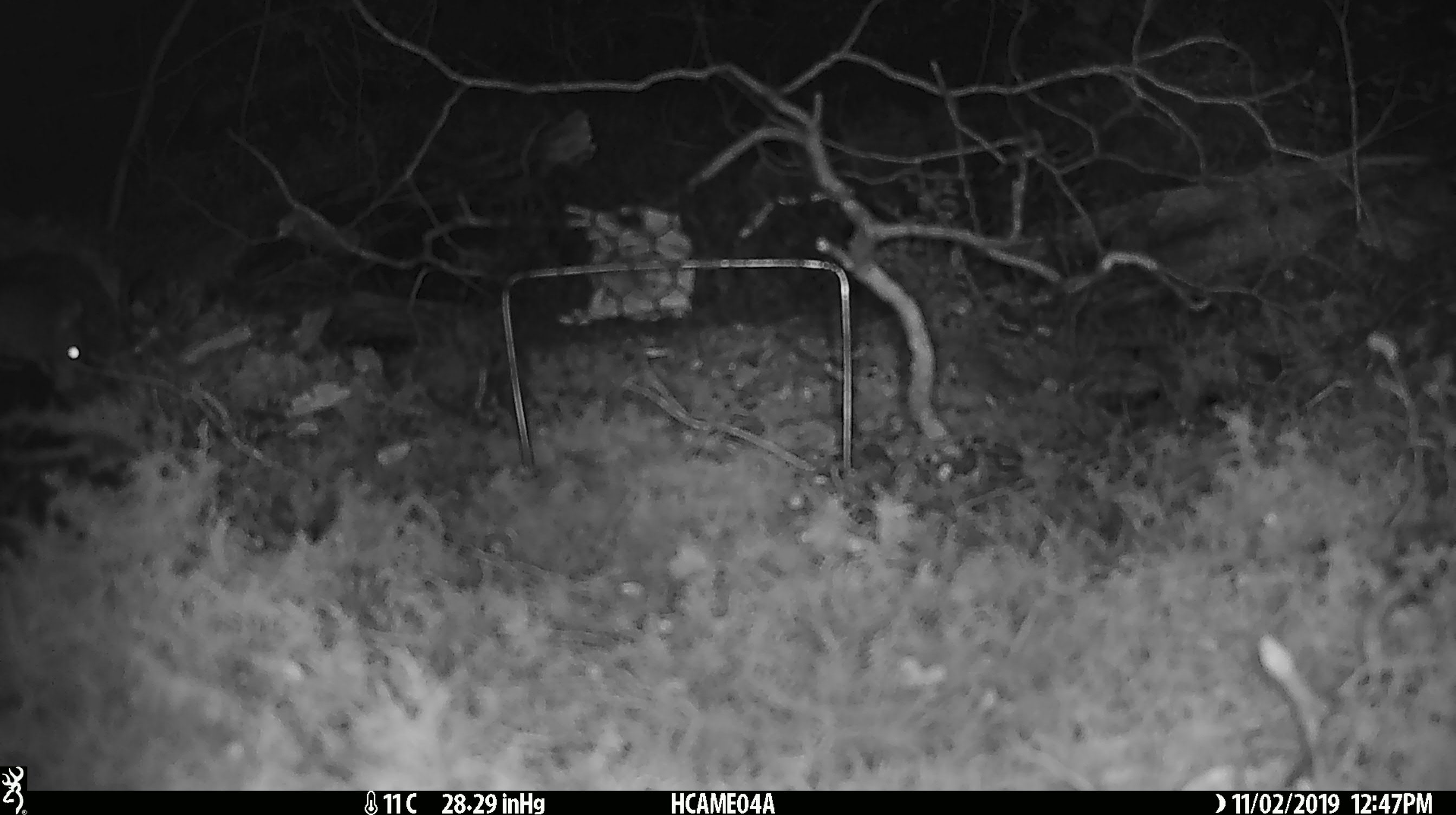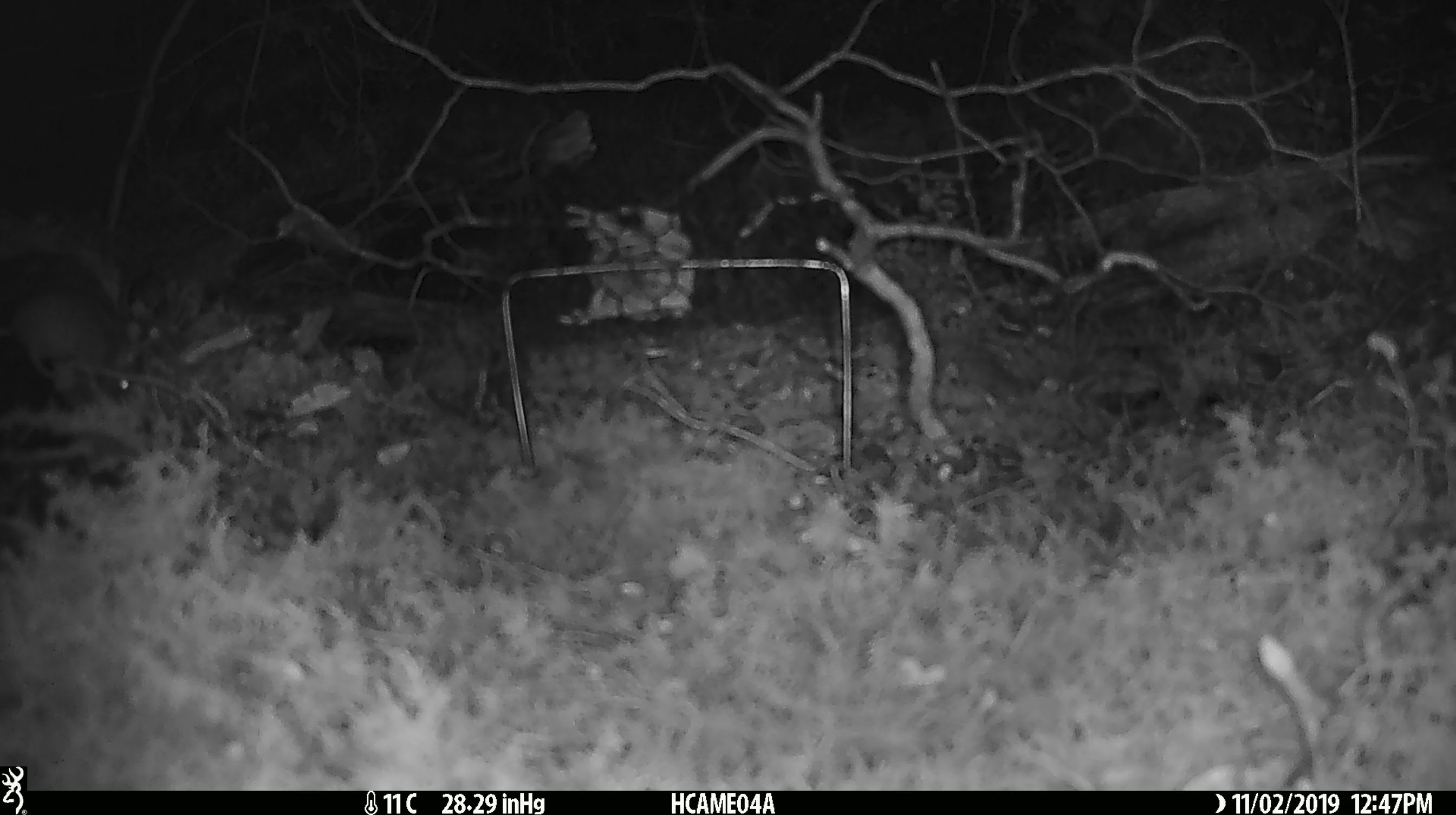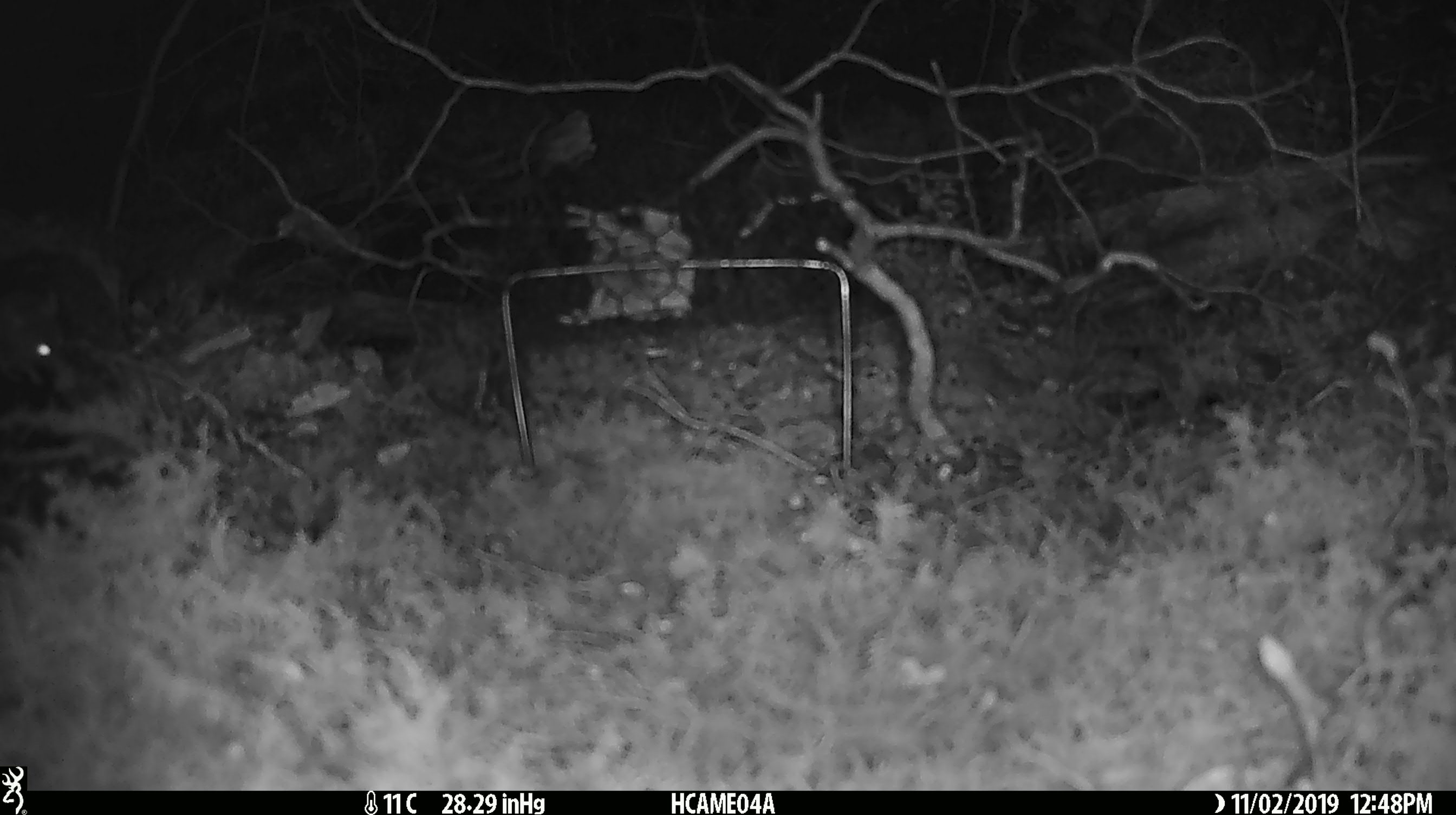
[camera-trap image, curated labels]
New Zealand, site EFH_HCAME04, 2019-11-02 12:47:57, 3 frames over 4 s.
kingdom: Animalia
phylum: Chordata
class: Mammalia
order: Rodentia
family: Muridae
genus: Mus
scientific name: Mus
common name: mouse